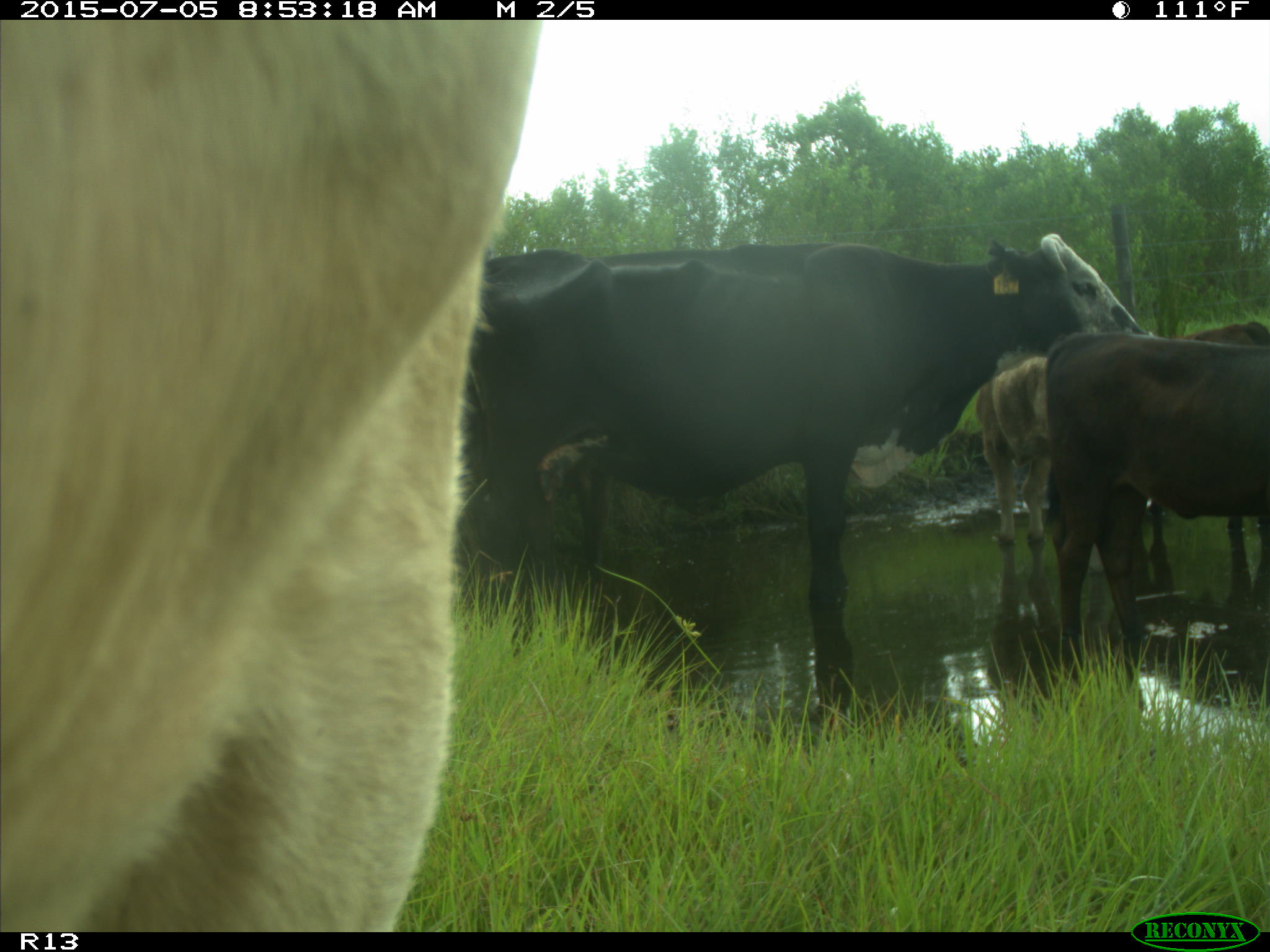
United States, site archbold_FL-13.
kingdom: Animalia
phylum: Chordata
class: Mammalia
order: Artiodactyla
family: Bovidae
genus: Bos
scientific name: Bos taurus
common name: domestic cow